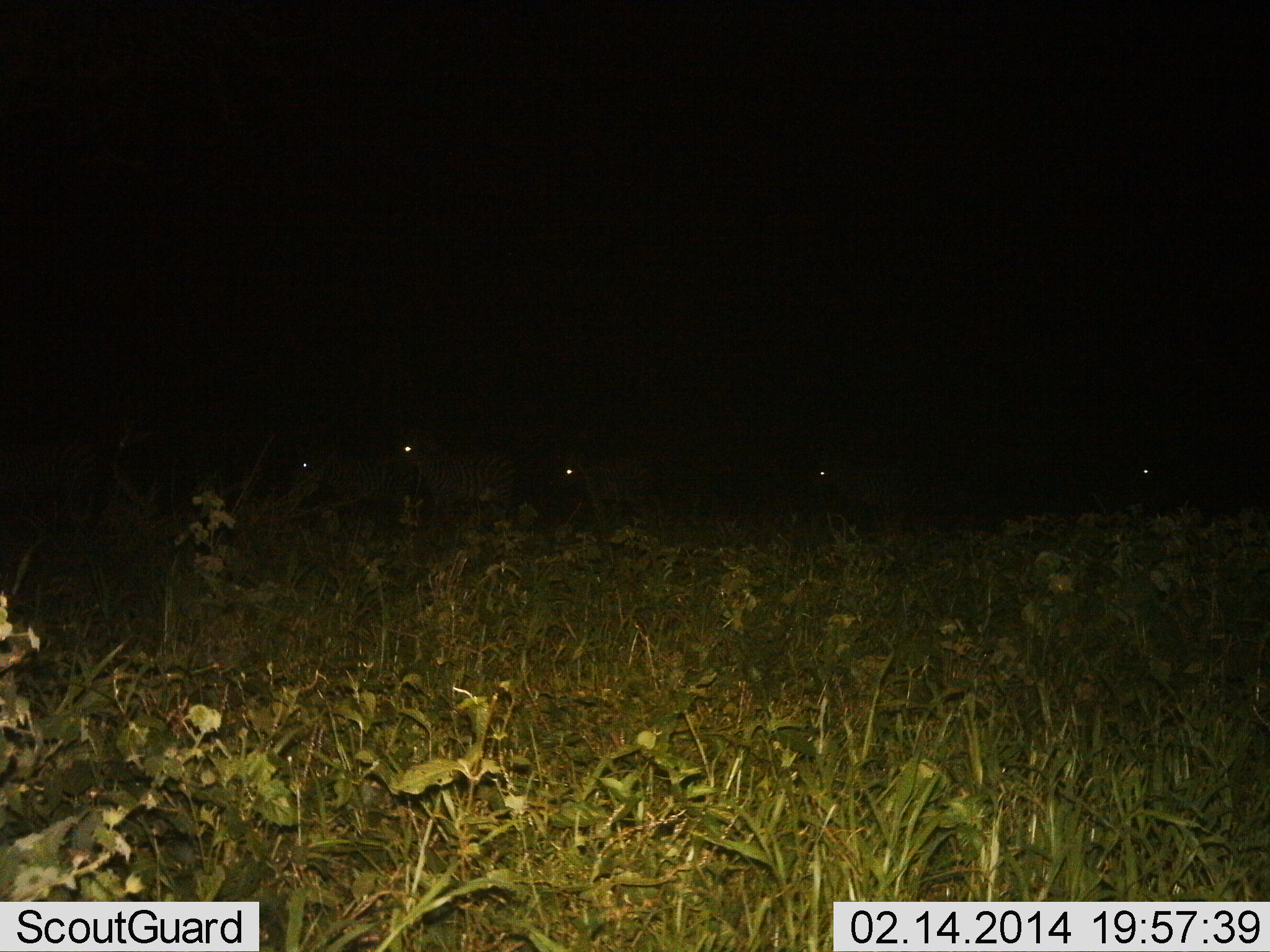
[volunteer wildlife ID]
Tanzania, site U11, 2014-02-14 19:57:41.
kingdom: Animalia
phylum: Chordata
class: Mammalia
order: Perissodactyla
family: Equidae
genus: Equus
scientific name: Equus quagga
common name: plains zebra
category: zebra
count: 5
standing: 10%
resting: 10%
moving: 90%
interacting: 0%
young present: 0%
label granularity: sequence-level